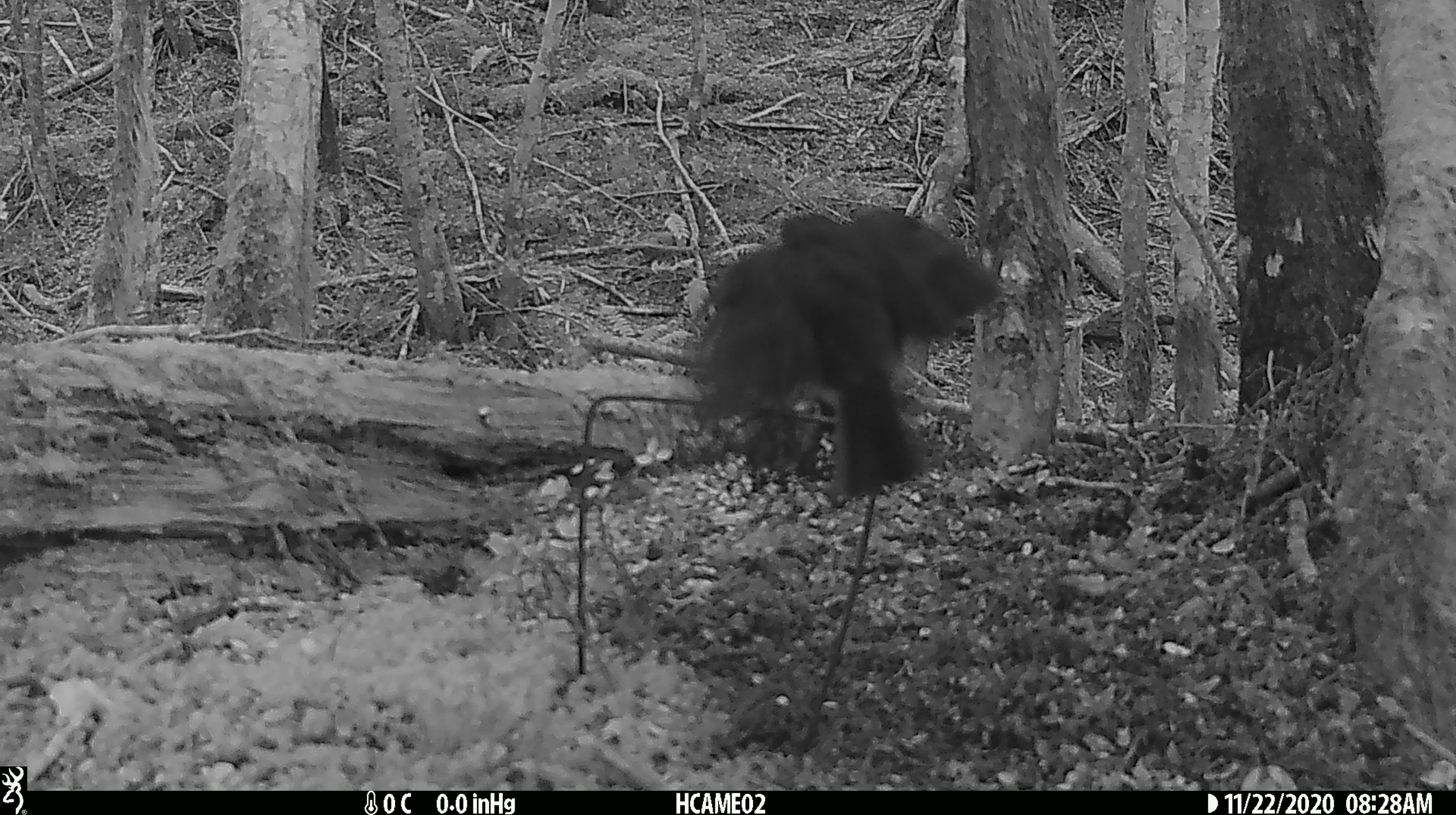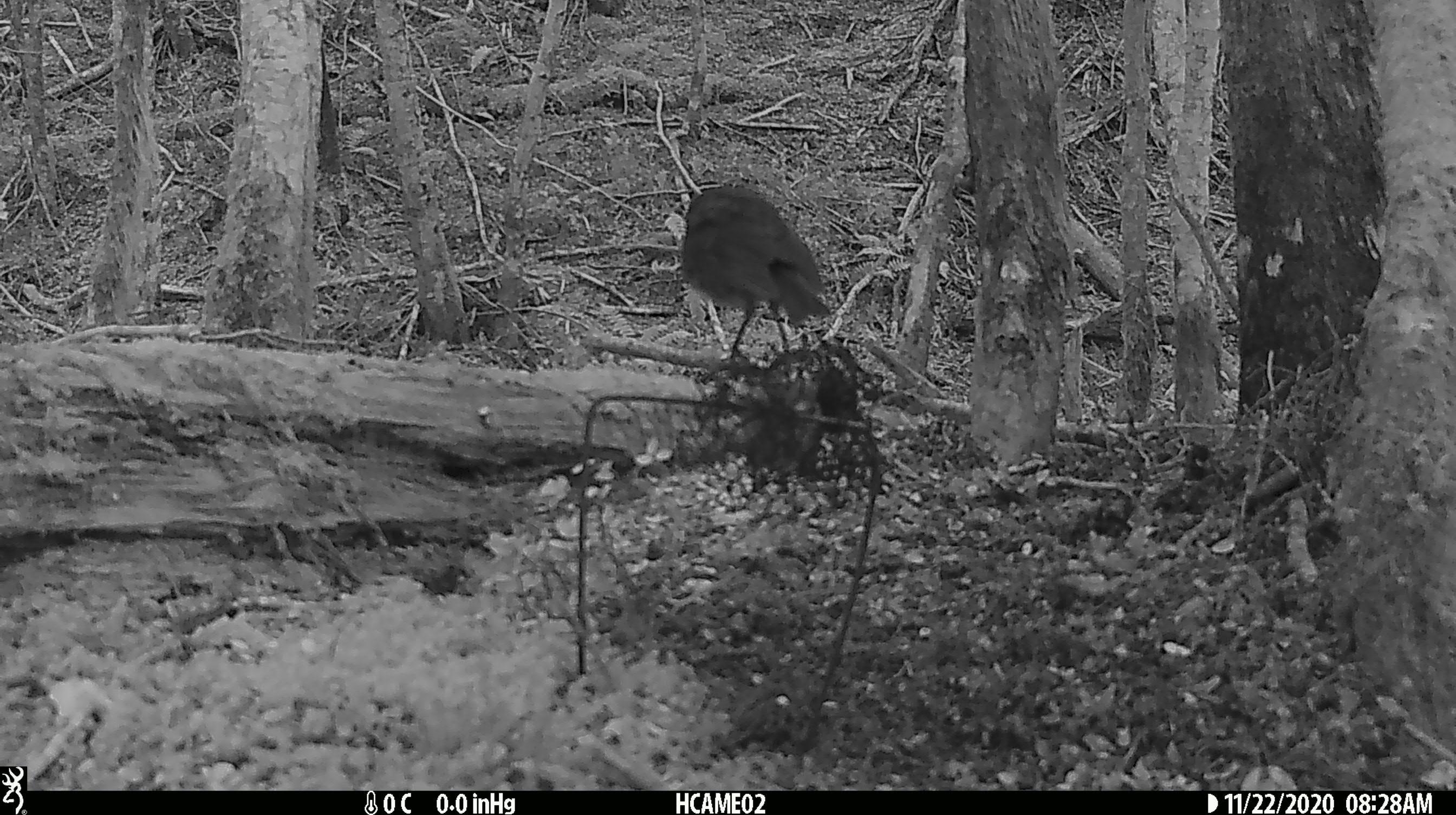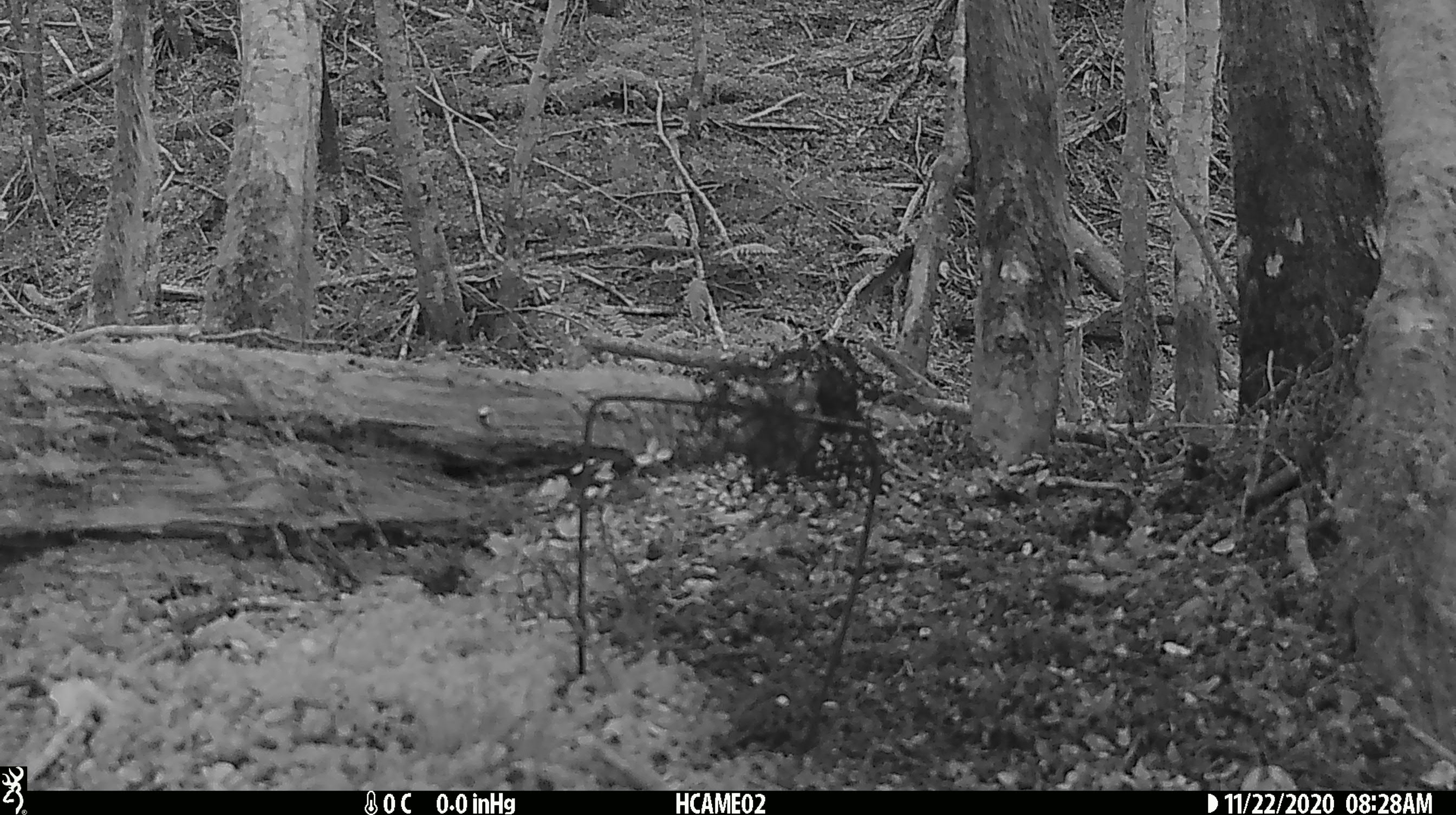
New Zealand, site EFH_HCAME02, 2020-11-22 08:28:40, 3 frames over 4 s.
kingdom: Animalia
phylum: Chordata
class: Aves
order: Passeriformes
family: Petroicidae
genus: Petroica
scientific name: Petroica australis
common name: new zealand robin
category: robin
Robin (new zealand robin) (Petroica australis).